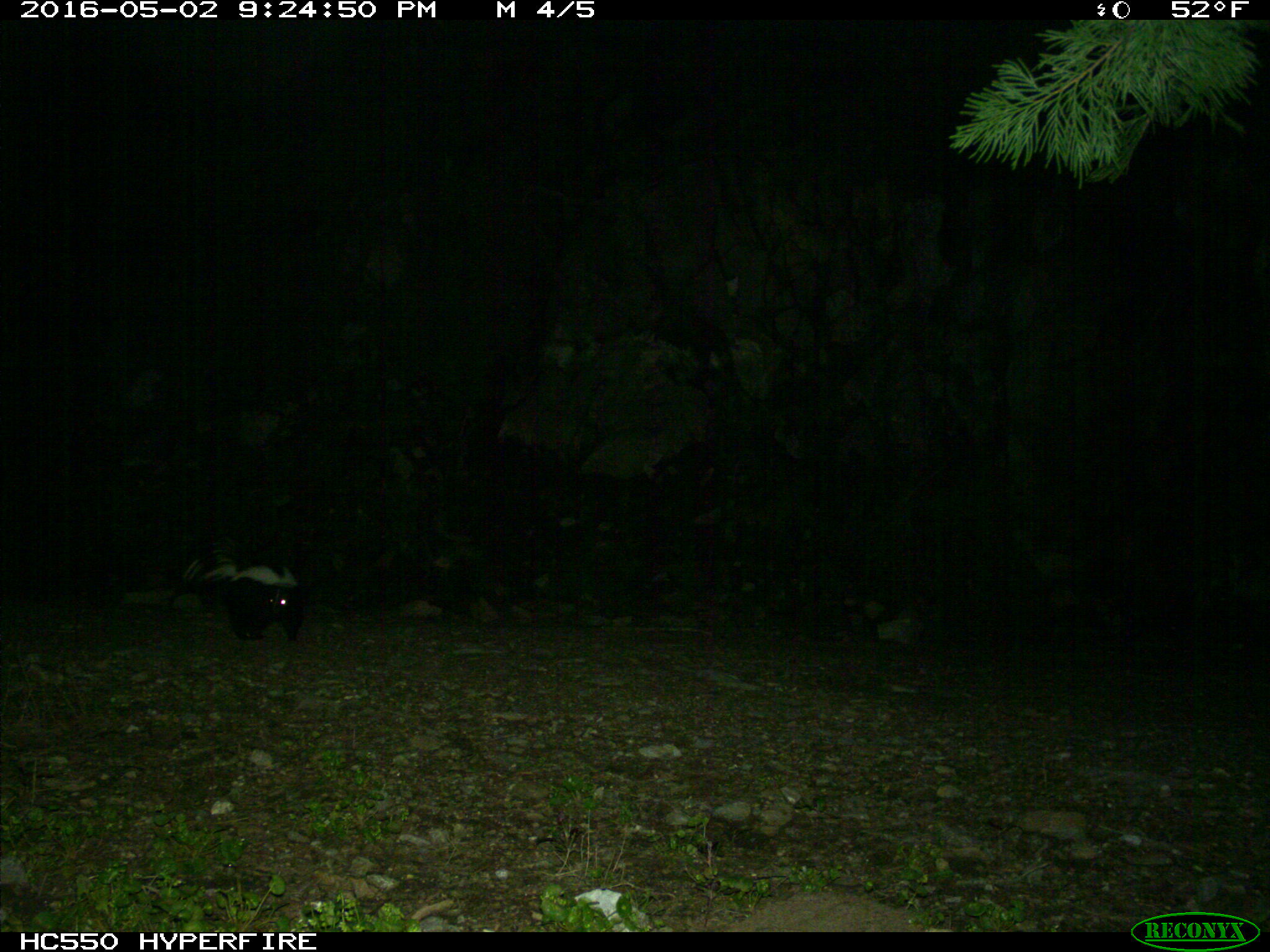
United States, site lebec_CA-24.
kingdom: Animalia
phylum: Chordata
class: Mammalia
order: Carnivora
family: Mephitidae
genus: Mephitis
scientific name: Mephitis mephitis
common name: striped skunk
Mephitis mephitis (striped skunk).